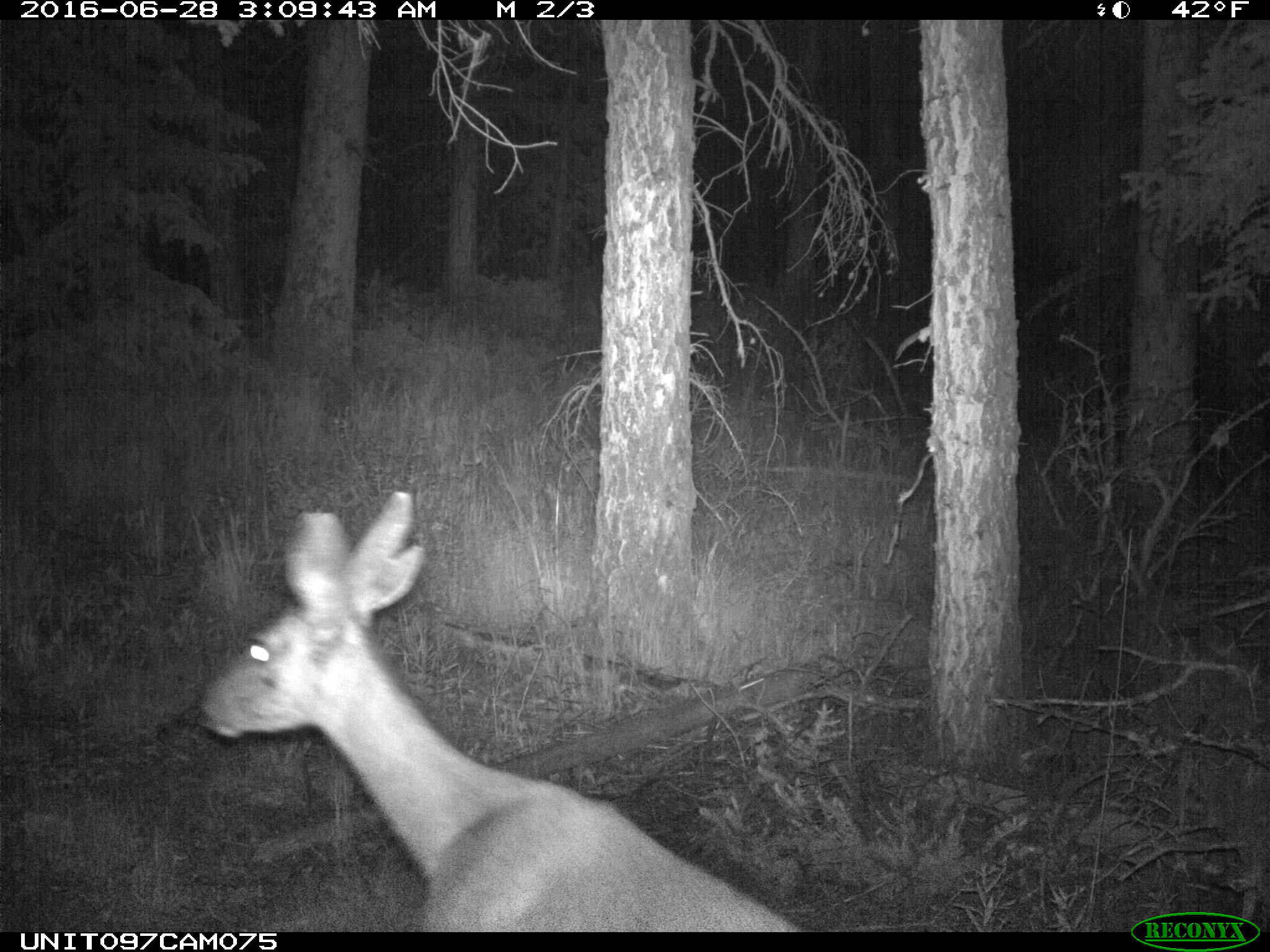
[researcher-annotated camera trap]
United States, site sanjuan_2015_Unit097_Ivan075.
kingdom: Animalia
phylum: Chordata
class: Mammalia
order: Artiodactyla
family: Cervidae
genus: Odocoileus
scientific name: Odocoileus hemionus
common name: mule deer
Odocoileus hemionus (mule deer).